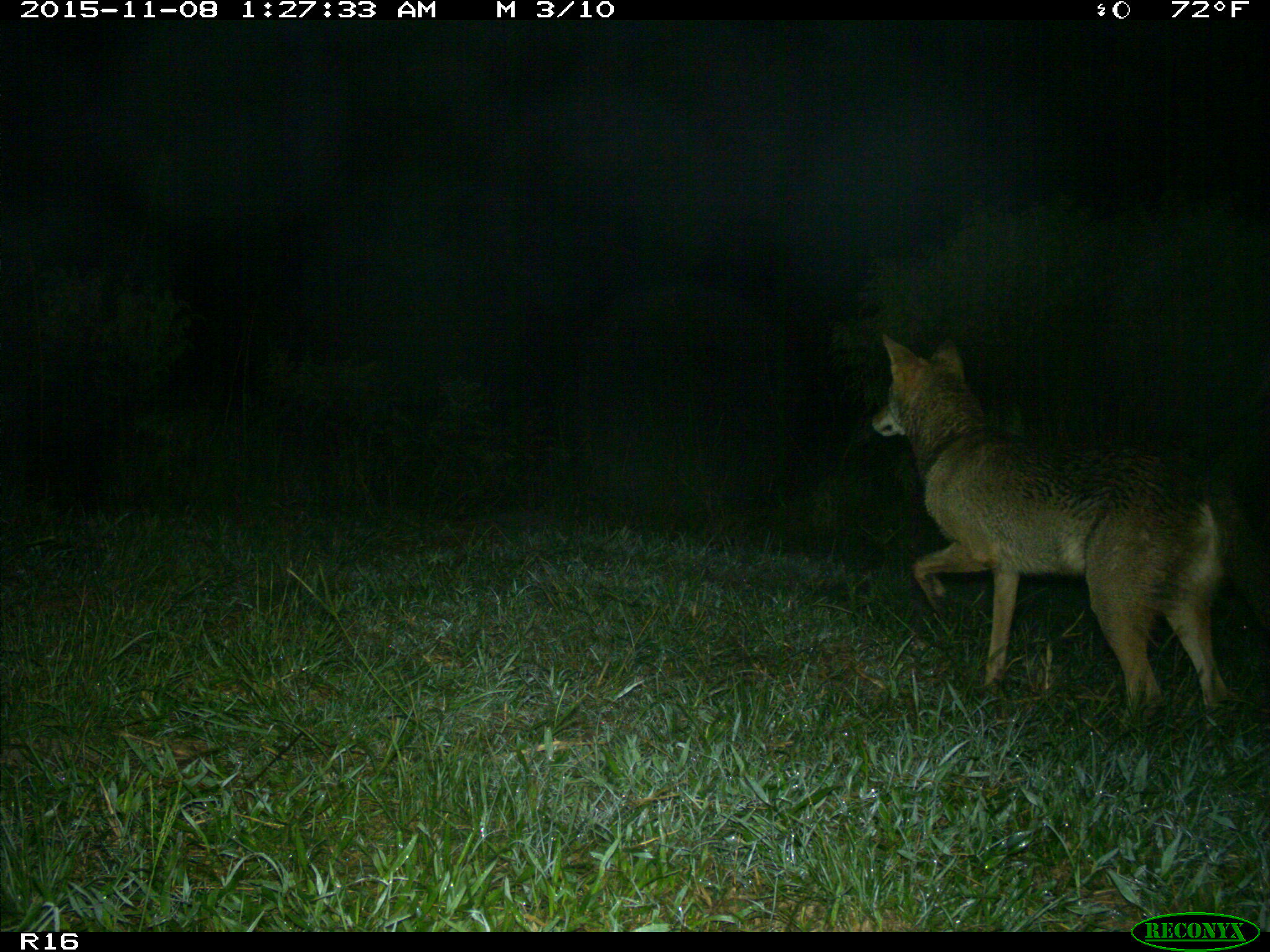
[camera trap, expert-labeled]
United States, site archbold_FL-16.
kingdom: Animalia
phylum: Chordata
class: Mammalia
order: Carnivora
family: Canidae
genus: Canis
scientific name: Canis latrans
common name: coyote